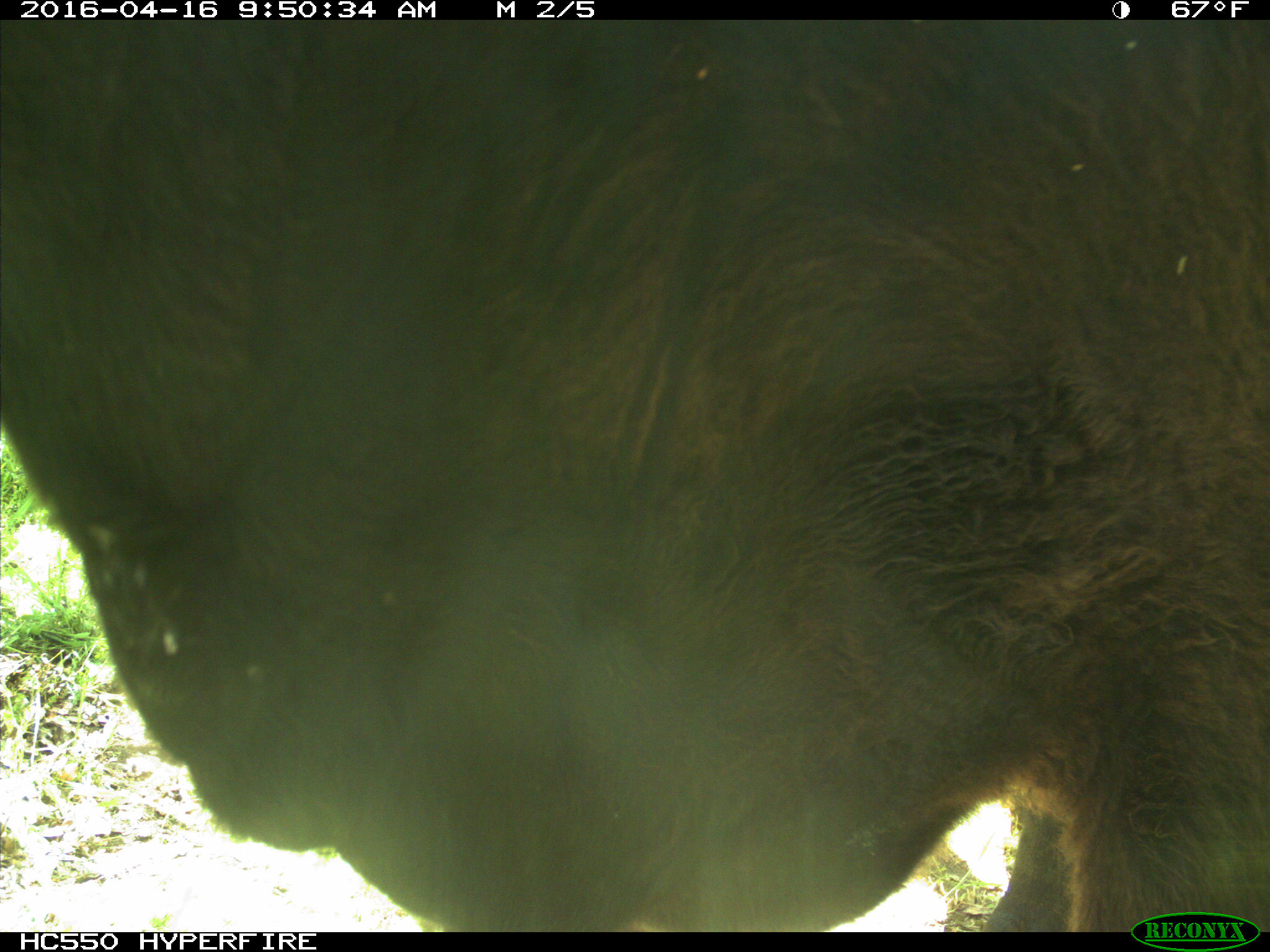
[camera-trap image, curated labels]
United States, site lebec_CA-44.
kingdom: Animalia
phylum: Chordata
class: Mammalia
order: Artiodactyla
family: Bovidae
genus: Bos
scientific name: Bos taurus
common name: domestic cow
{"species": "Bos taurus (domestic cow)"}